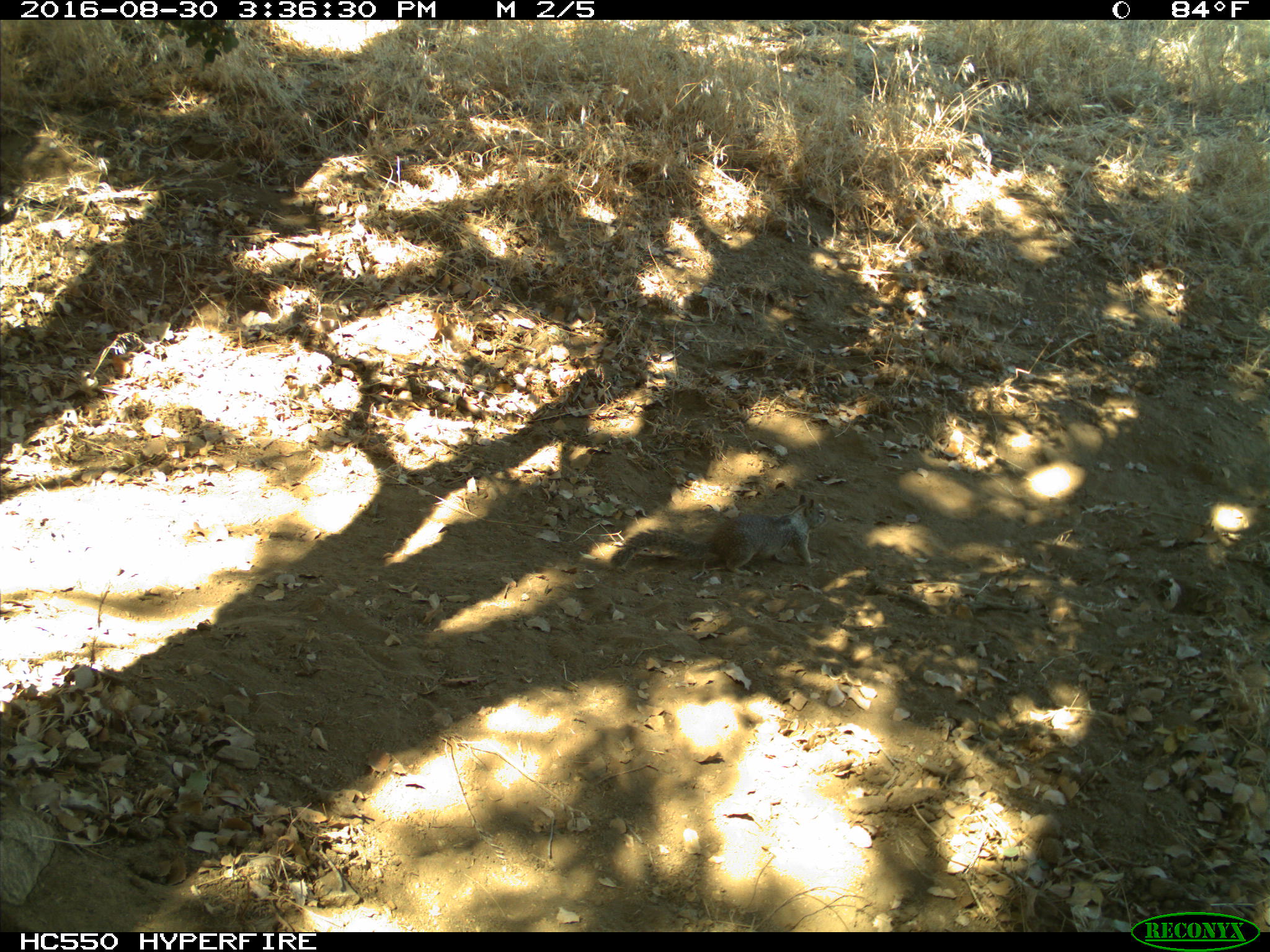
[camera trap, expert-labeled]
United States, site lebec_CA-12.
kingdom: Animalia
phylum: Chordata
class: Mammalia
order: Rodentia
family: Sciuridae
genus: Otospermophilus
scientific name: Otospermophilus beecheyi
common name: california ground squirrel